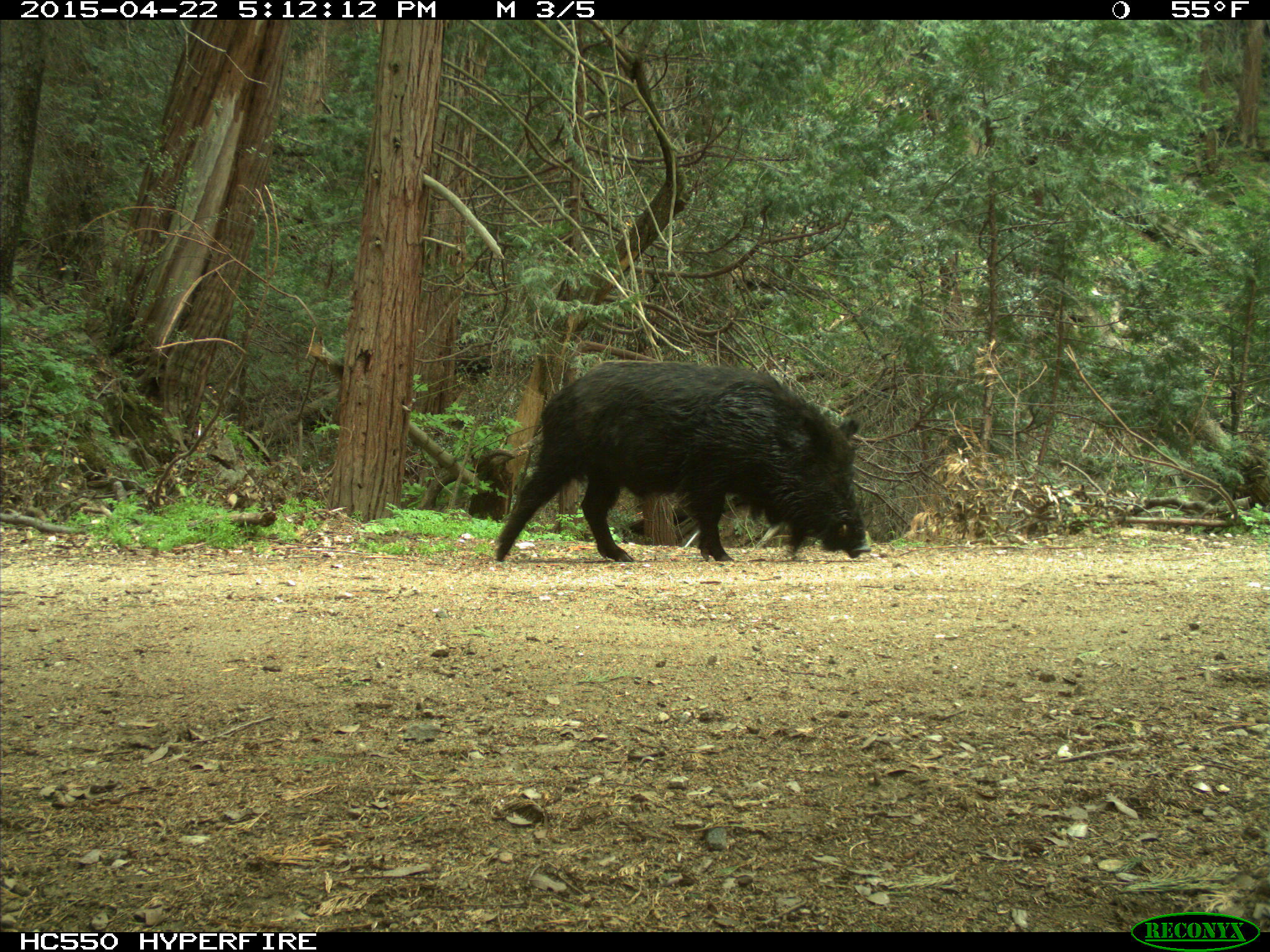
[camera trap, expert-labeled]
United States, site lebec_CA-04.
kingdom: Animalia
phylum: Chordata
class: Mammalia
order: Artiodactyla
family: Suidae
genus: Sus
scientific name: Sus scrofa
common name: wild boar